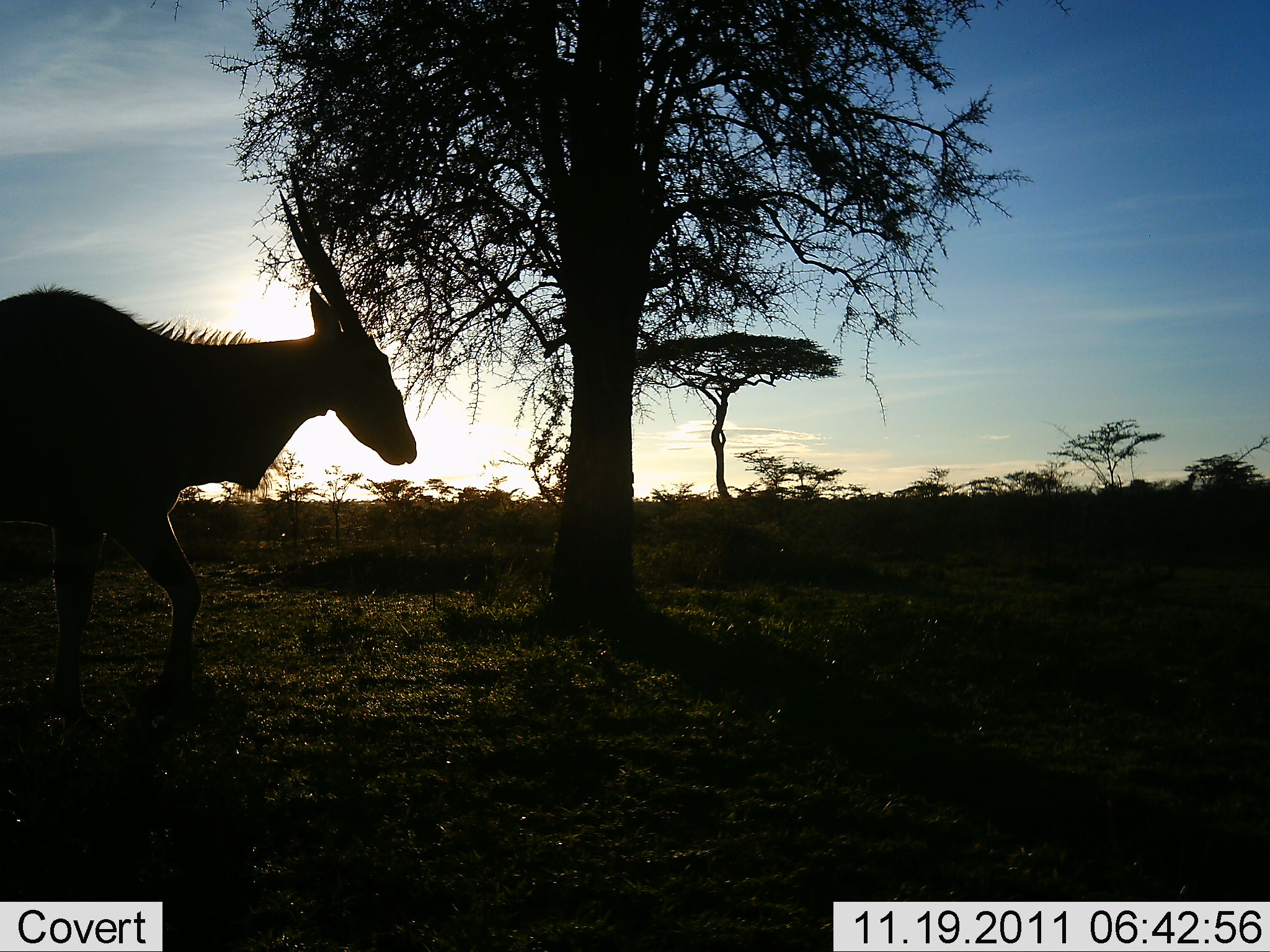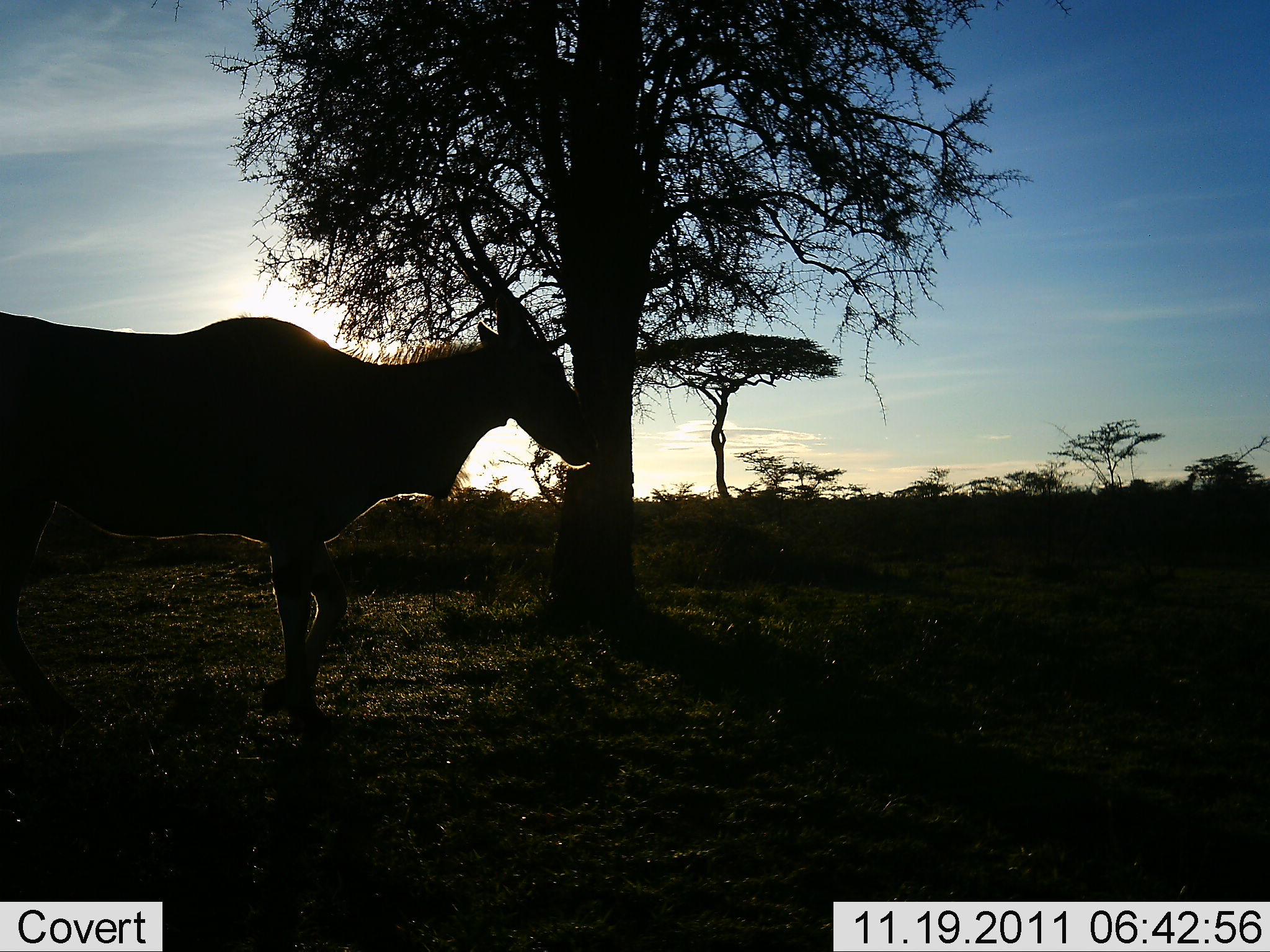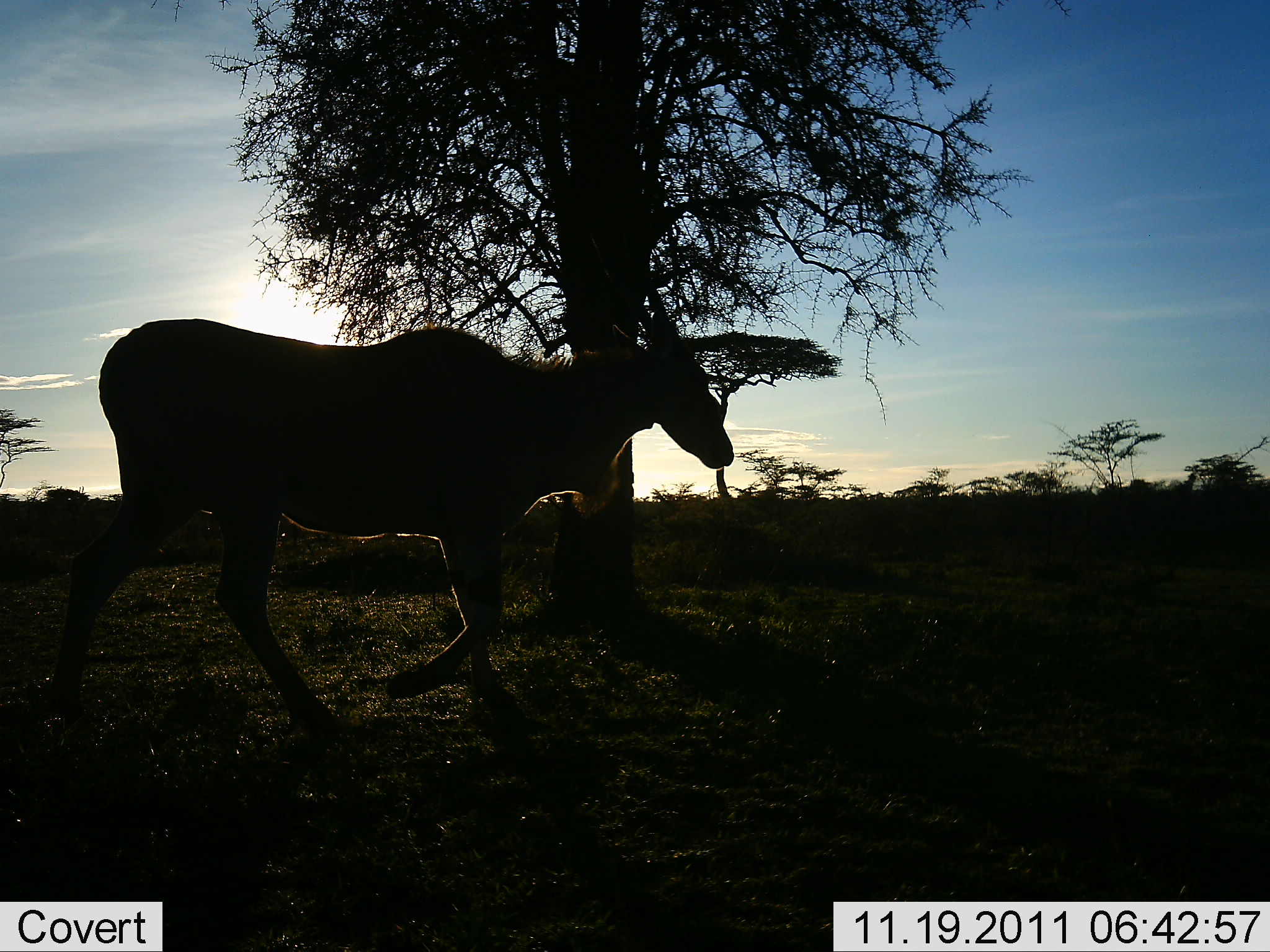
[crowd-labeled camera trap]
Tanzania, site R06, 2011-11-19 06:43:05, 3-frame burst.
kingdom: Animalia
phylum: Chordata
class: Mammalia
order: Artiodactyla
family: Bovidae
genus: Tragelaphus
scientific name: Tragelaphus oryx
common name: eland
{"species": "eland (Tragelaphus oryx)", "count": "1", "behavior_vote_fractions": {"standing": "0%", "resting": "0%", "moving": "100%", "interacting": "0%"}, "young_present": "0%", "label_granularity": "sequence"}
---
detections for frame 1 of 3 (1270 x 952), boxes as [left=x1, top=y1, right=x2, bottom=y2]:
animal: [left=0, top=161, right=419, bottom=739]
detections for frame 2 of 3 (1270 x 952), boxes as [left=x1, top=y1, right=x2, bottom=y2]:
animal: [left=0, top=204, right=598, bottom=752]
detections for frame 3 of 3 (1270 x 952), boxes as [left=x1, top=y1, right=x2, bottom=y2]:
animal: [left=48, top=227, right=735, bottom=754]